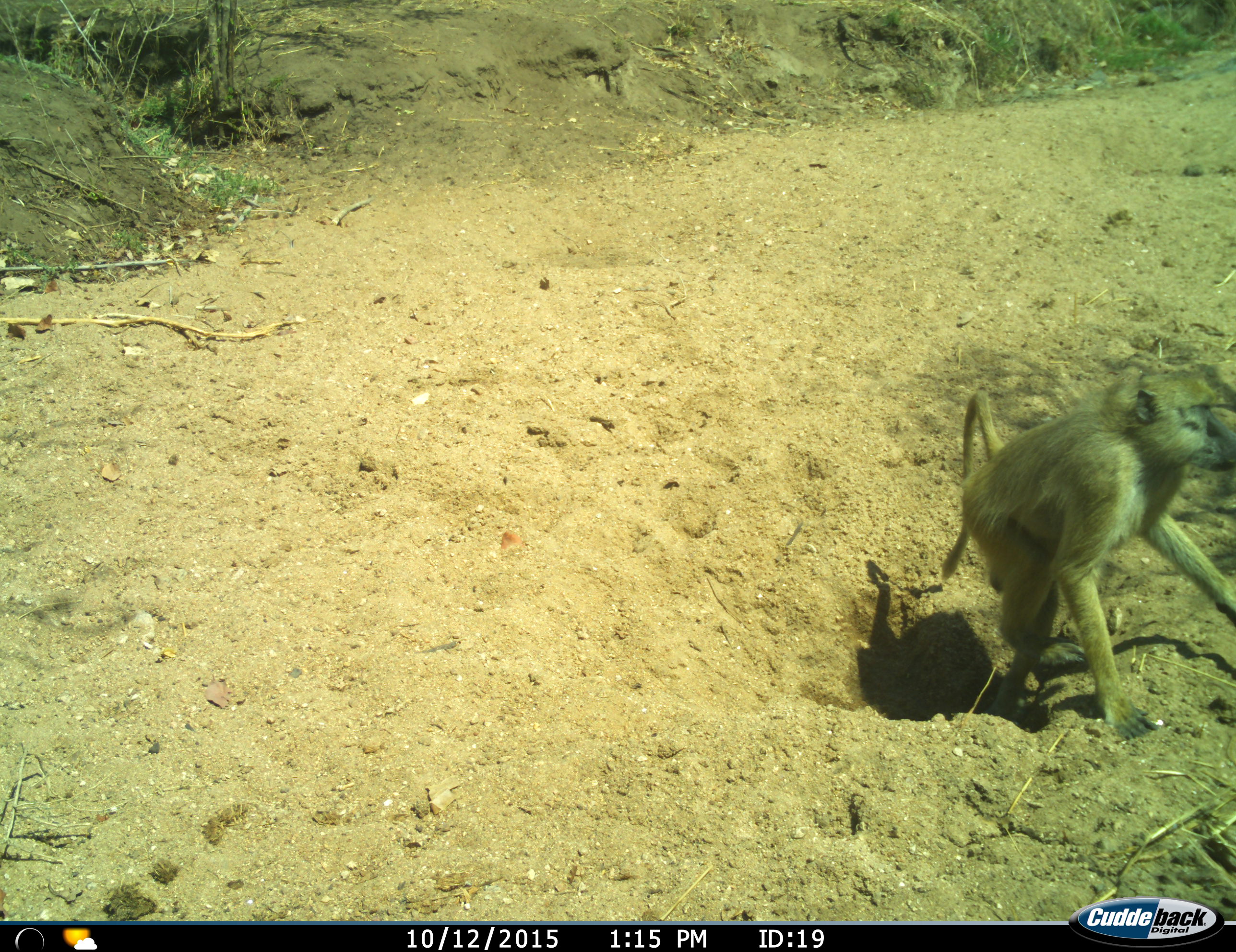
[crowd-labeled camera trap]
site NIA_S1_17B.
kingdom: Animalia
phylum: Chordata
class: Mammalia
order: Primates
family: Cercopithecidae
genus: Papio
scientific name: Papio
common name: baboon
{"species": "baboon (Papio)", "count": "1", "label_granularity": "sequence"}